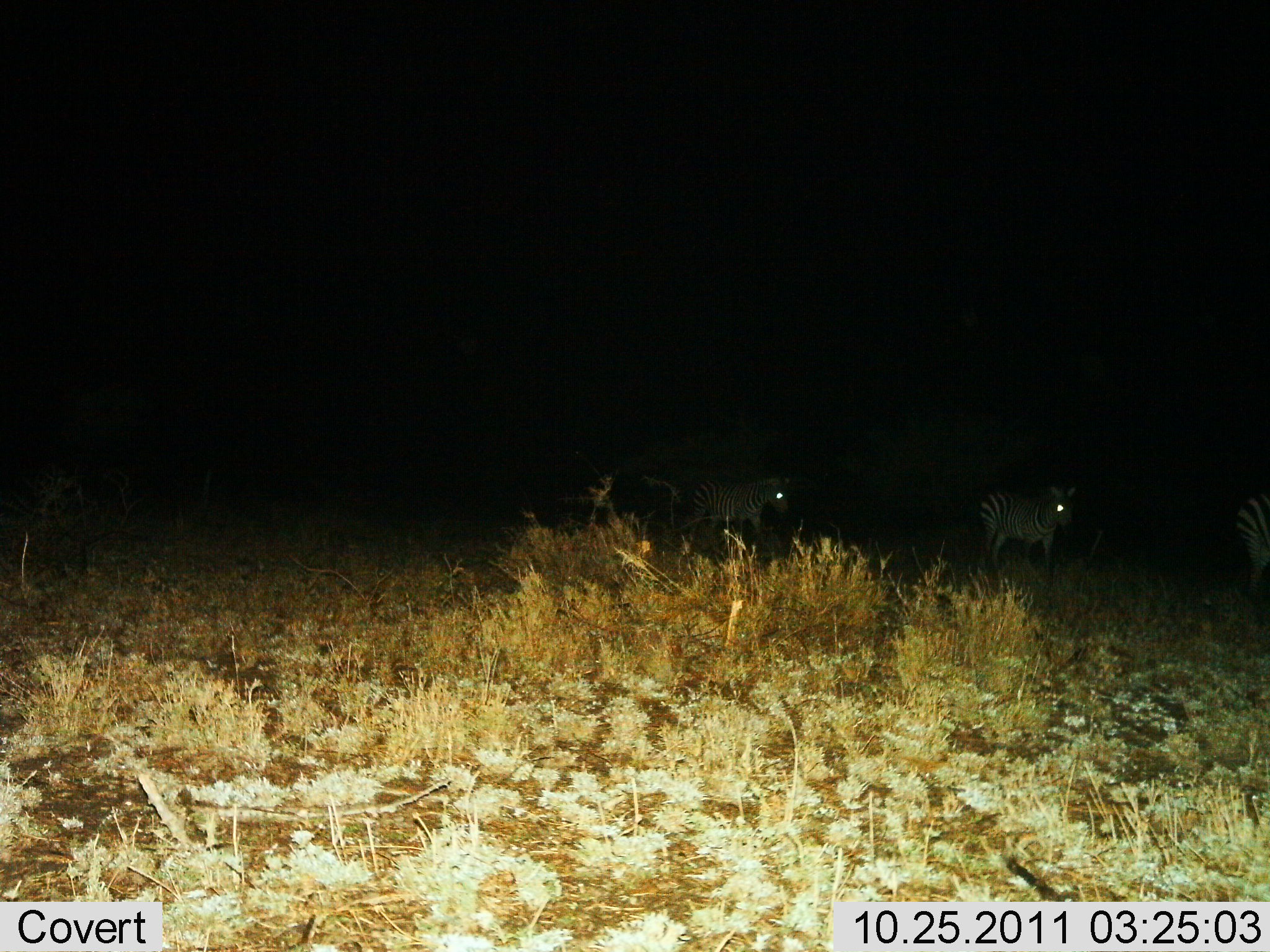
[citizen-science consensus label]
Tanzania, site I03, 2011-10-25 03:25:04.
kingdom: Animalia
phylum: Chordata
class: Mammalia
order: Perissodactyla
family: Equidae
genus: Equus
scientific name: Equus quagga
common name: plains zebra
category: zebra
Zebra (plains zebra) (Equus quagga), count 3. Behavior (volunteer vote fractions): standing 56%, resting 0%, moving 50%, interacting 0%. Young present (vote fraction): 0%. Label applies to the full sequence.